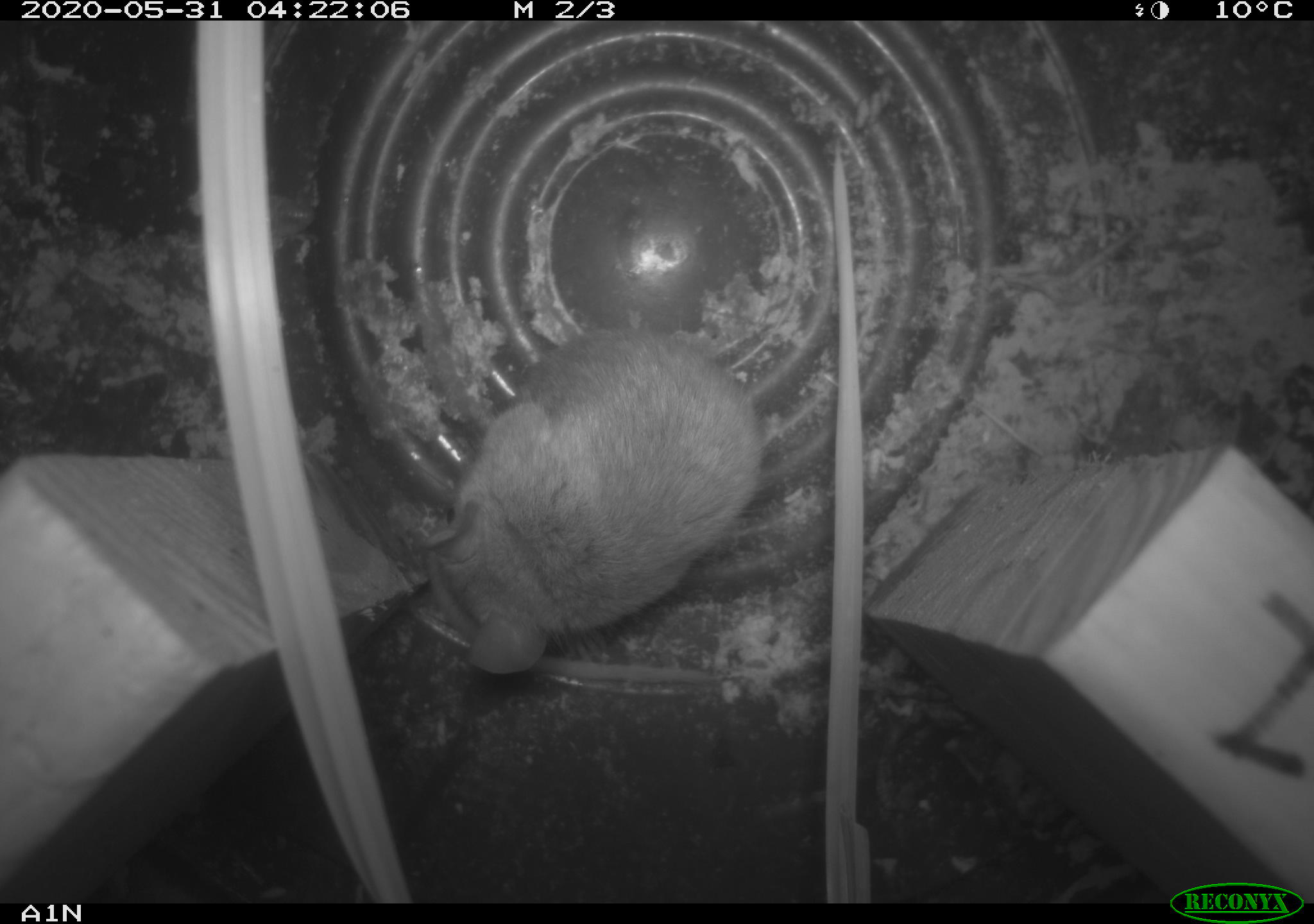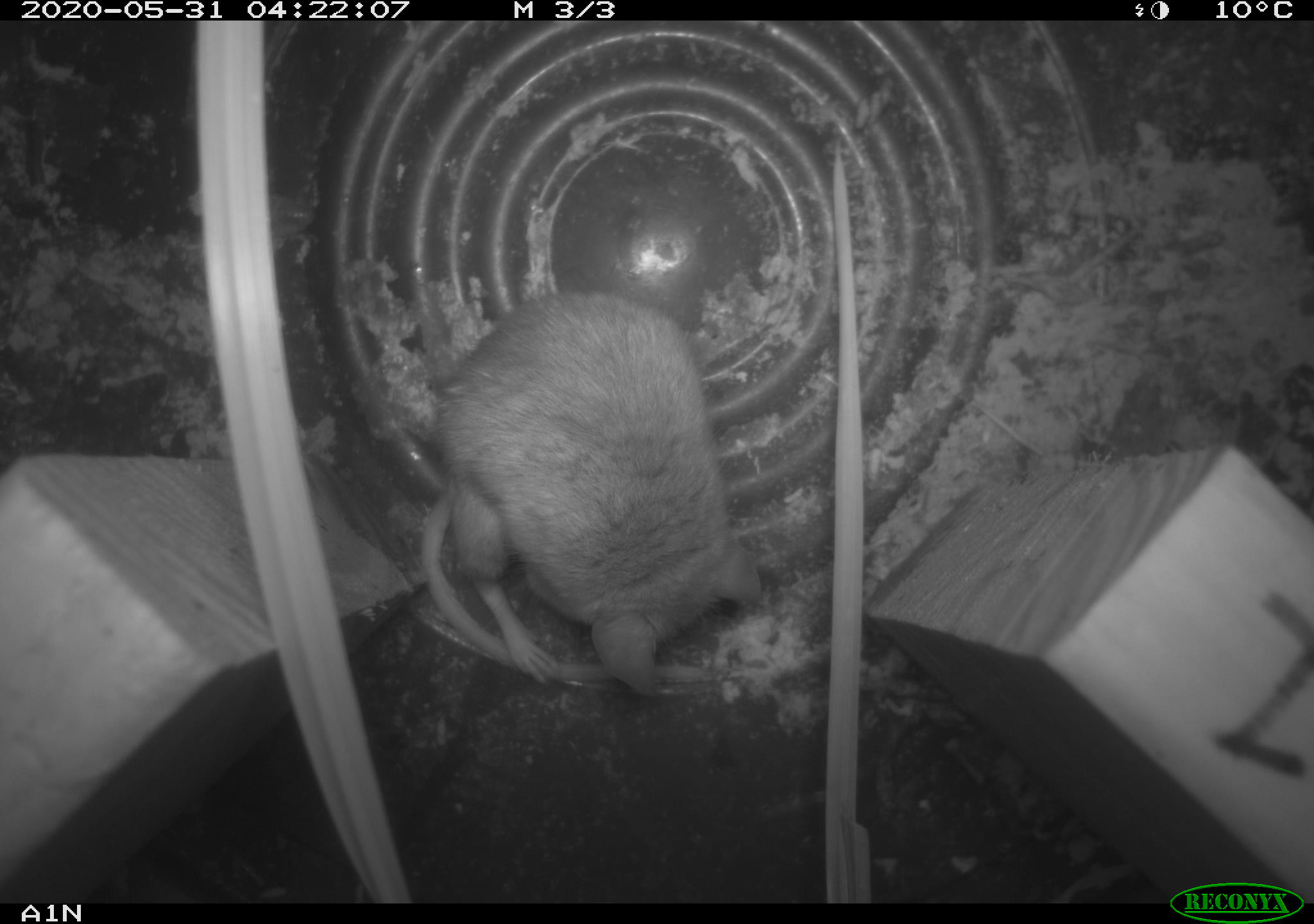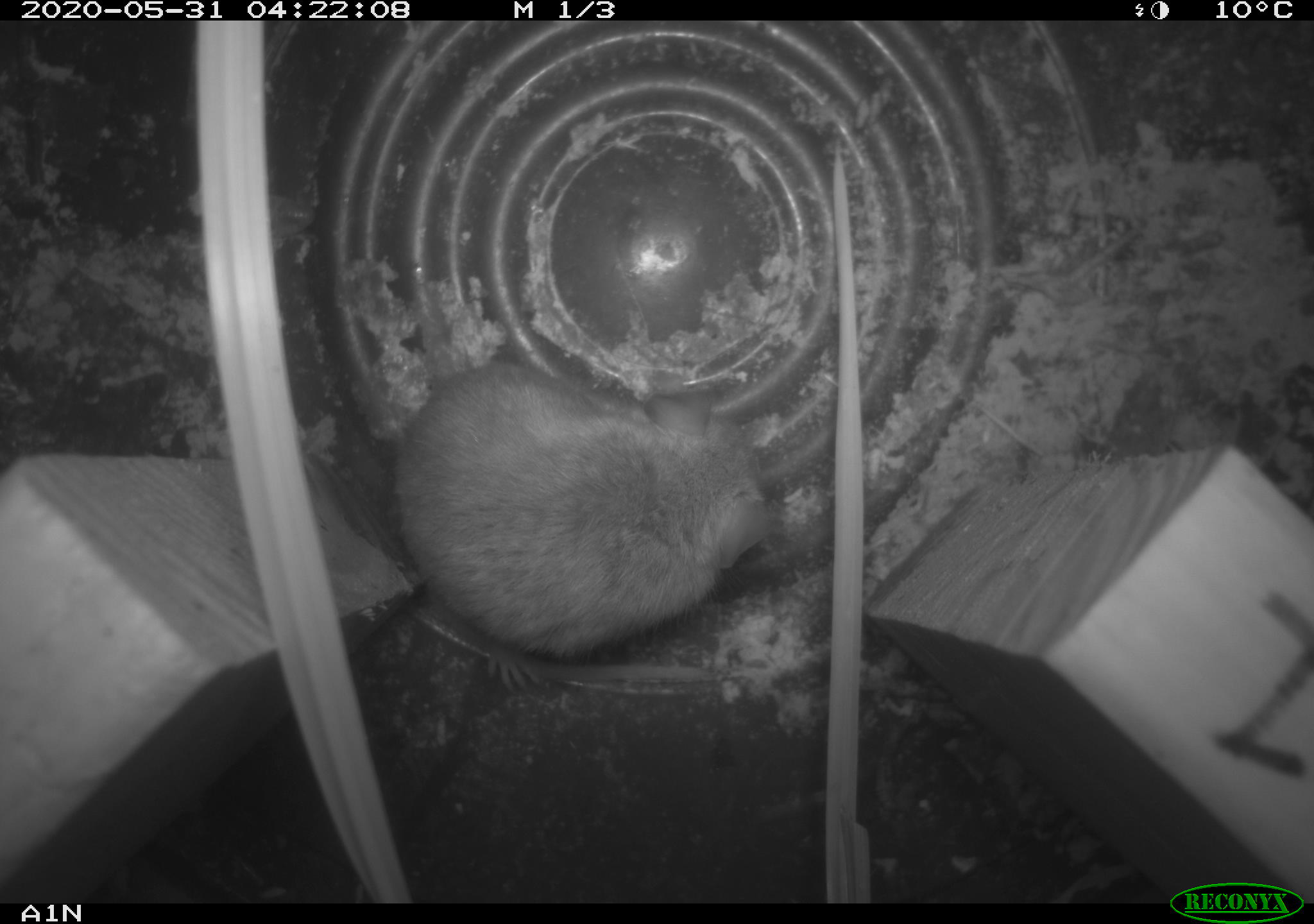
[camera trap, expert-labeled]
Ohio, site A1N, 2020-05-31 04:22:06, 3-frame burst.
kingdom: Animalia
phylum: Chordata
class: Mammalia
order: Rodentia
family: Cricetidae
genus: Peromyscus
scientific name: Peromyscus leucopus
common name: white-footed mouse